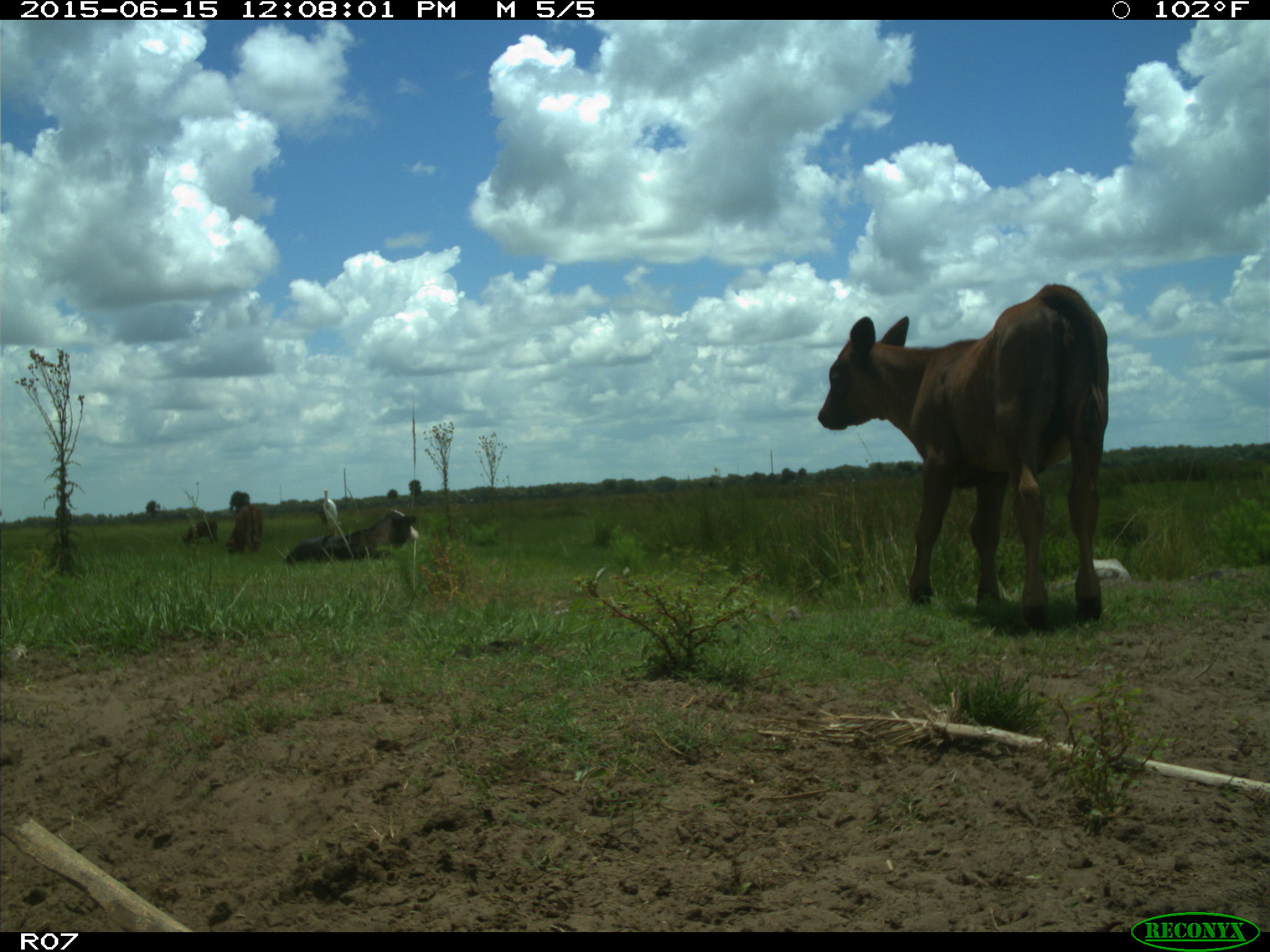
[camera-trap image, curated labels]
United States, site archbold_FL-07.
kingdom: Animalia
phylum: Chordata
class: Mammalia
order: Artiodactyla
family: Bovidae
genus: Bos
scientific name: Bos taurus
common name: domestic cow